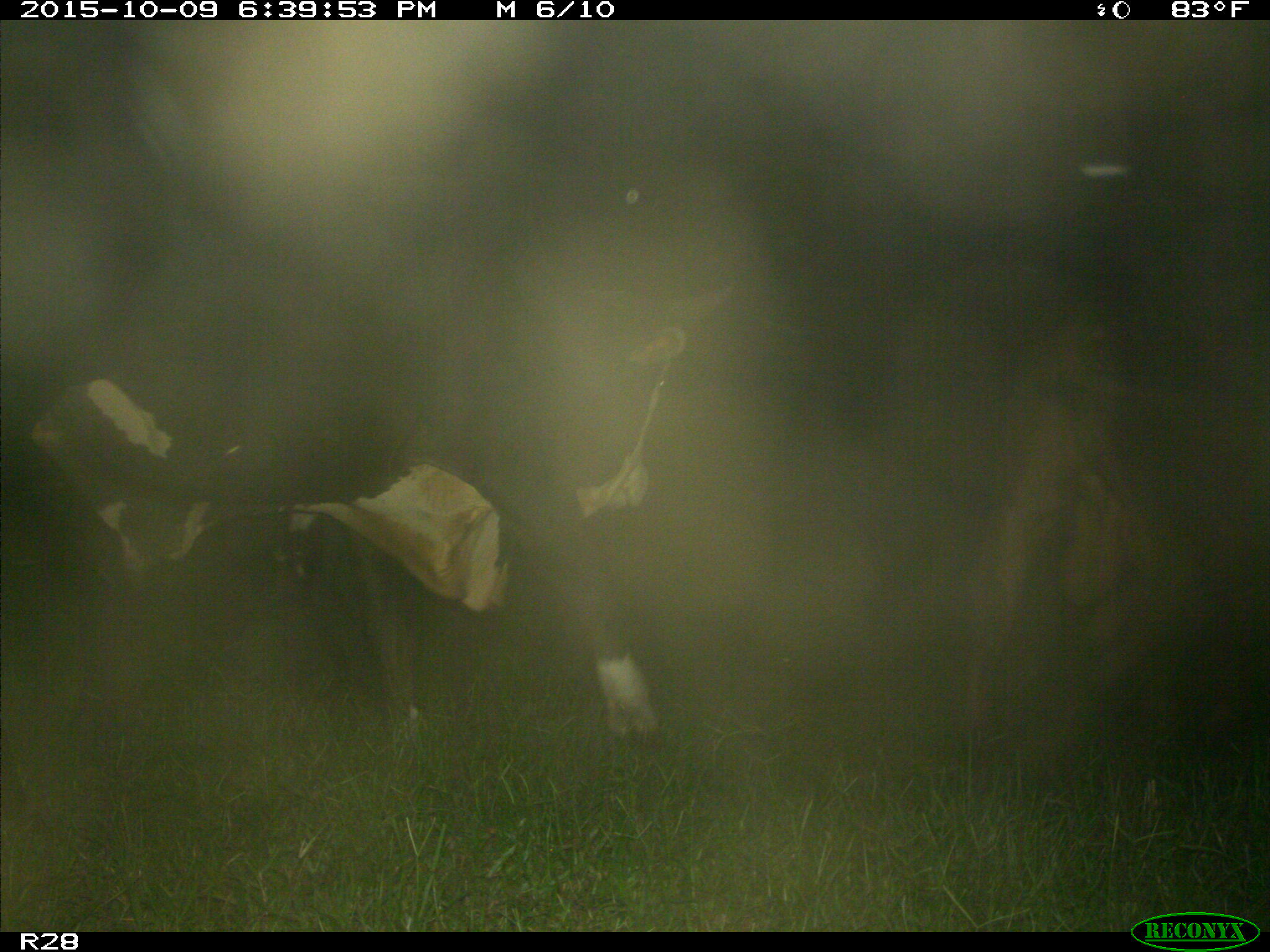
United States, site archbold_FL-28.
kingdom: Animalia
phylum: Chordata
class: Mammalia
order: Artiodactyla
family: Bovidae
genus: Bos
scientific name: Bos taurus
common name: domestic cow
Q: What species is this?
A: Bos taurus (domestic cow).